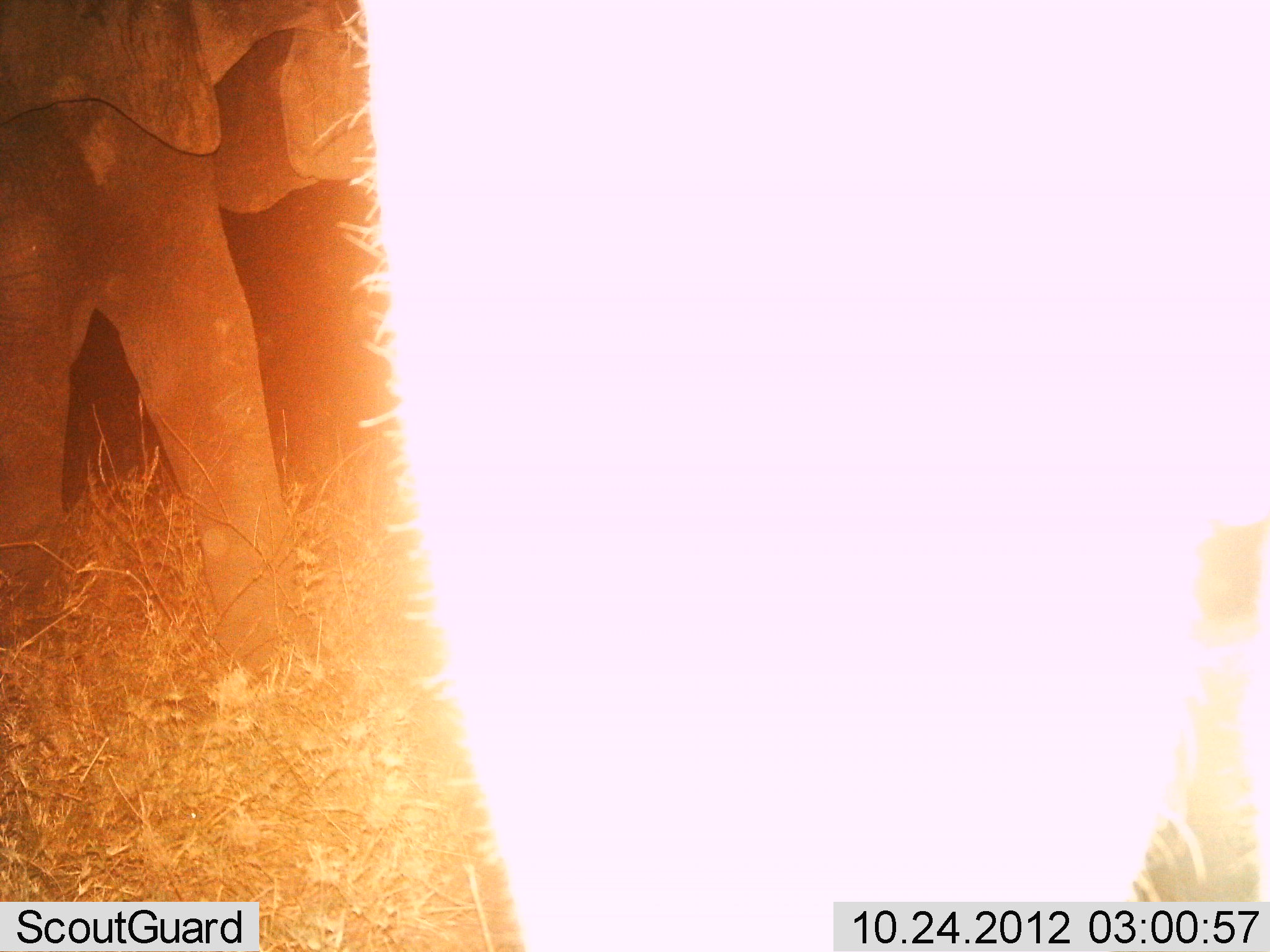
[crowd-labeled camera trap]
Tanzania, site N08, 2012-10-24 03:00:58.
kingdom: Animalia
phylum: Chordata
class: Mammalia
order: Proboscidea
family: Elephantidae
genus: Loxodonta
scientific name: Loxodonta africana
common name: african bush elephant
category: elephant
Elephant (african bush elephant) (Loxodonta africana), count 2. Behavior (volunteer vote fractions): standing 100%, resting 0%, moving 0%, interacting 0%. Young present (vote fraction): 0%. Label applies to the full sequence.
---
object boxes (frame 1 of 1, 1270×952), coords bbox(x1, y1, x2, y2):
animal: bbox(0, 0, 363, 687)